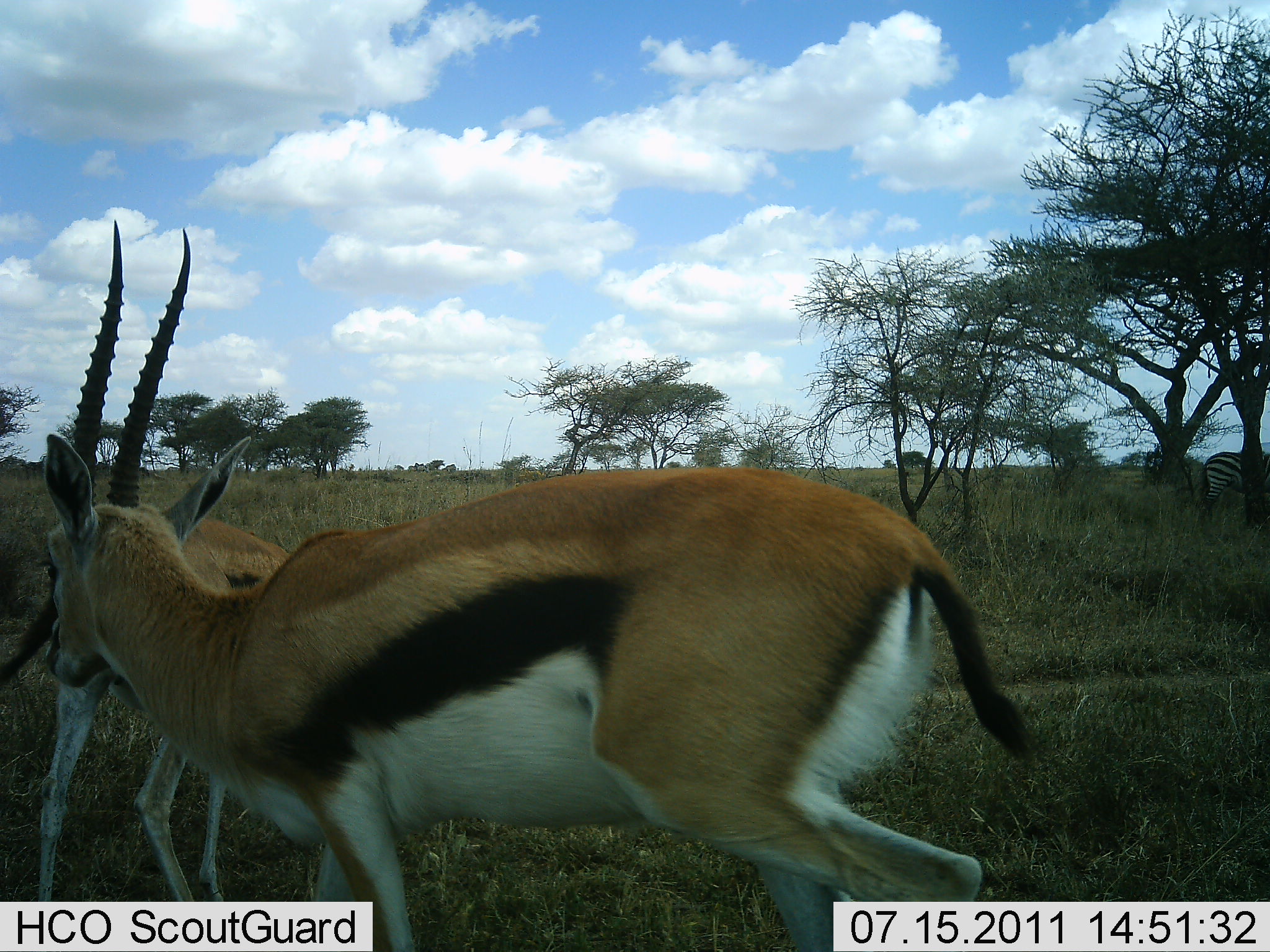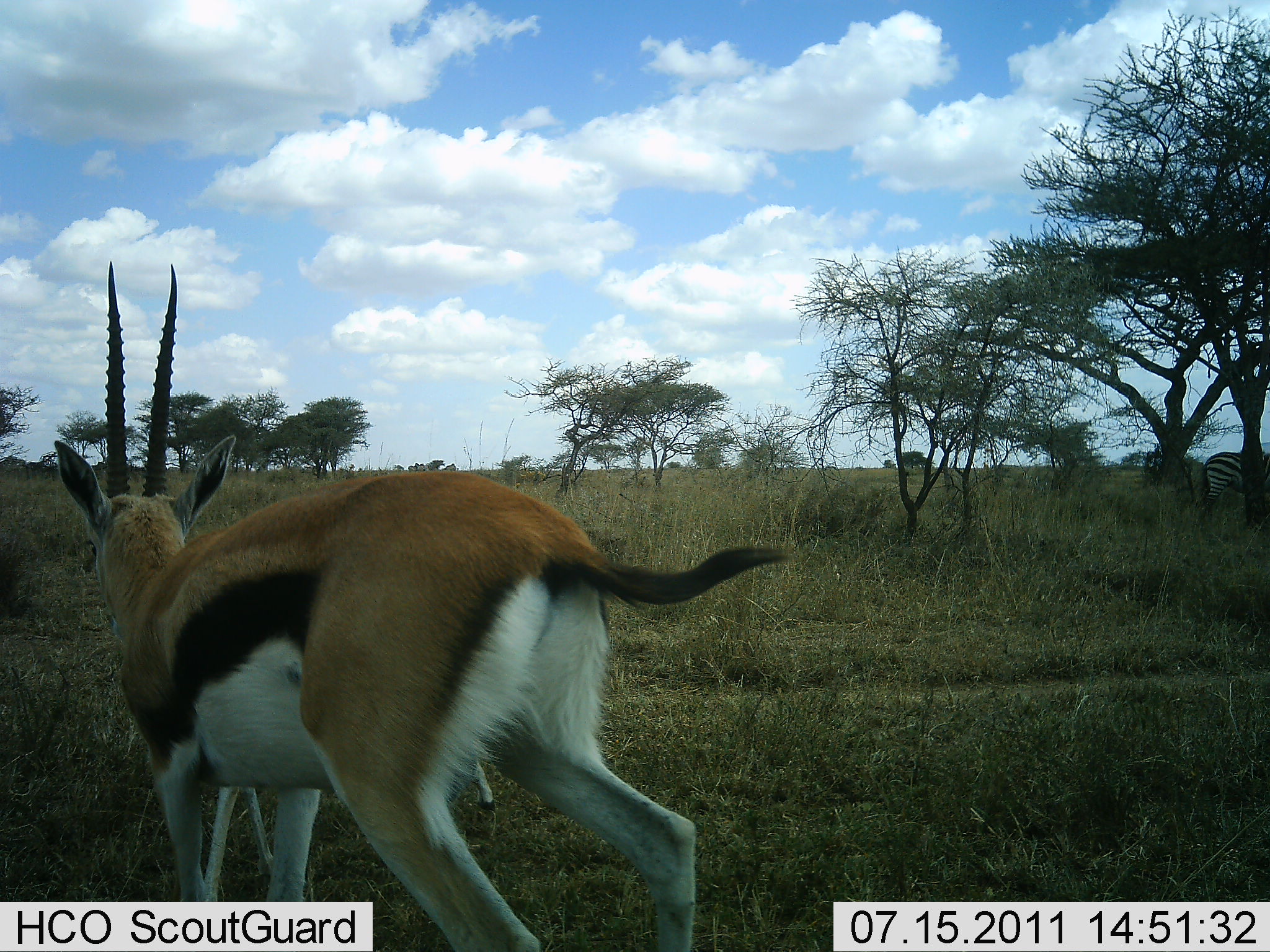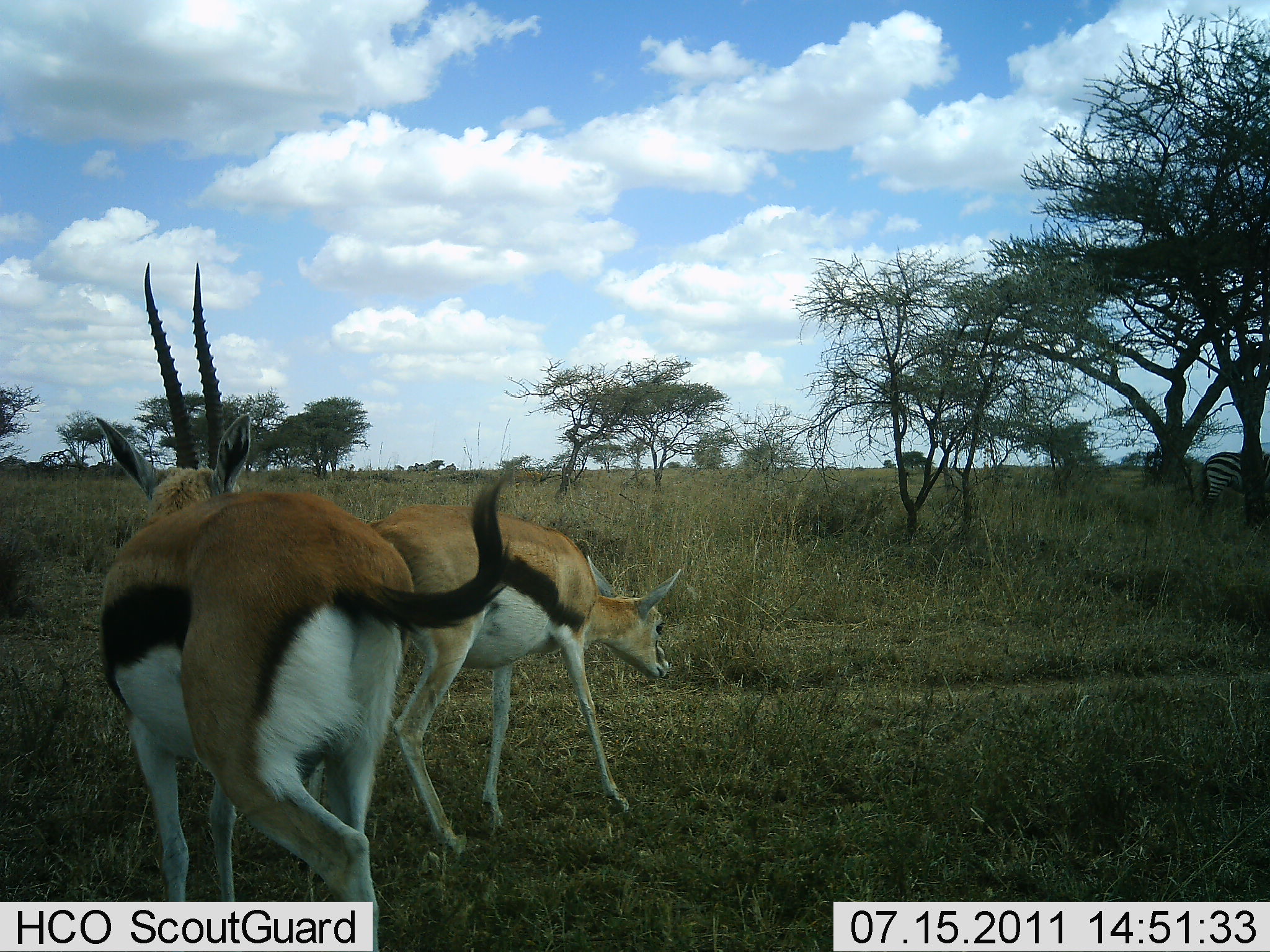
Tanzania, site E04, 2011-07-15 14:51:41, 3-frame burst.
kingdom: Animalia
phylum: Chordata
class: Mammalia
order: Artiodactyla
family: Bovidae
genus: Eudorcas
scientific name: Eudorcas thomsonii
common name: thomson's gazelle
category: gazellethomsons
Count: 2.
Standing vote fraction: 28%.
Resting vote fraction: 0%.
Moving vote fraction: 78%.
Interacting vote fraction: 39%.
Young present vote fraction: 0%.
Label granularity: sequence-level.